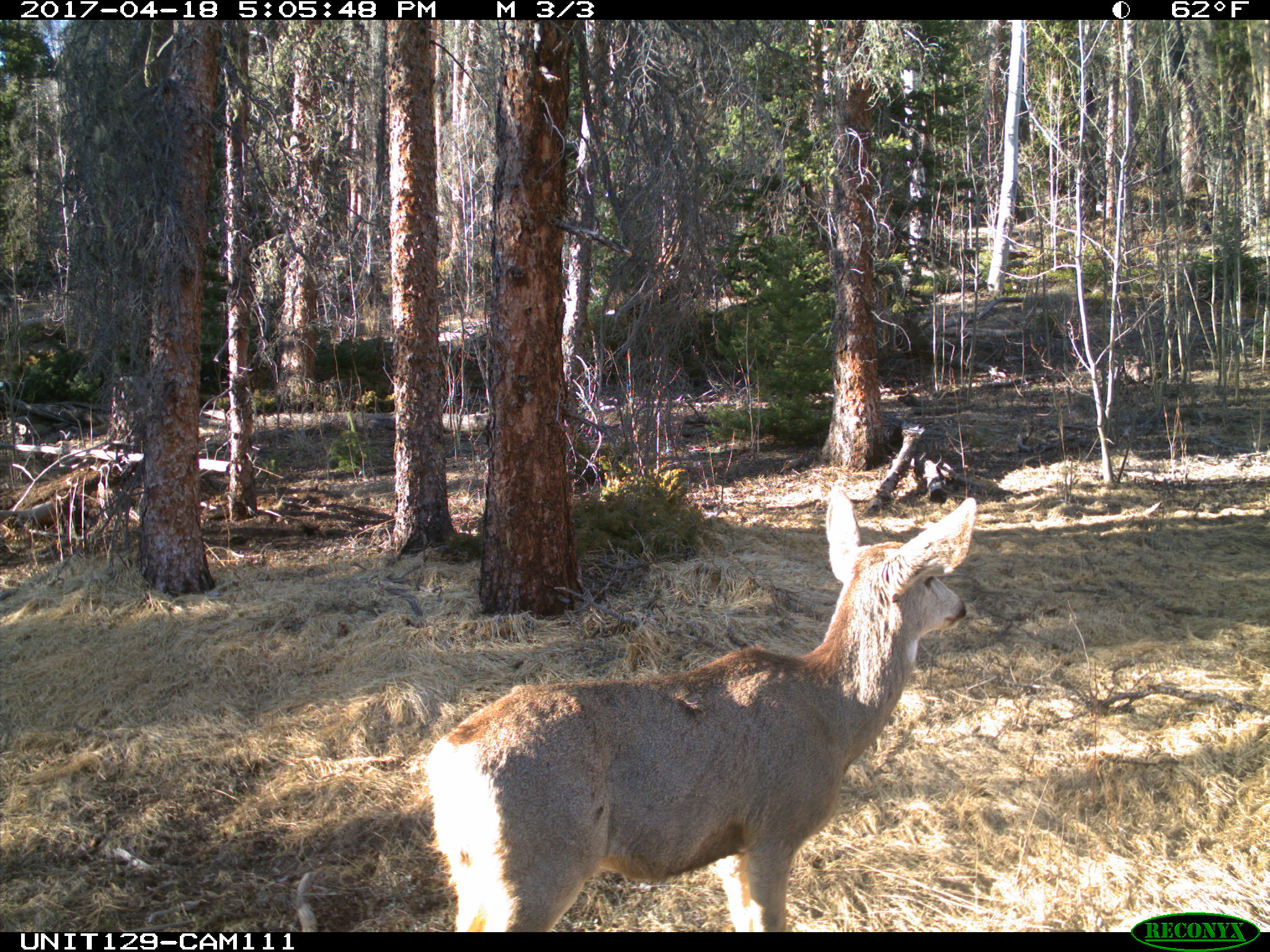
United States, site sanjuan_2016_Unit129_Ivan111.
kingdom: Animalia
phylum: Chordata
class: Mammalia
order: Artiodactyla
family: Cervidae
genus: Odocoileus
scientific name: Odocoileus hemionus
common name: mule deer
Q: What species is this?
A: Odocoileus hemionus (mule deer).